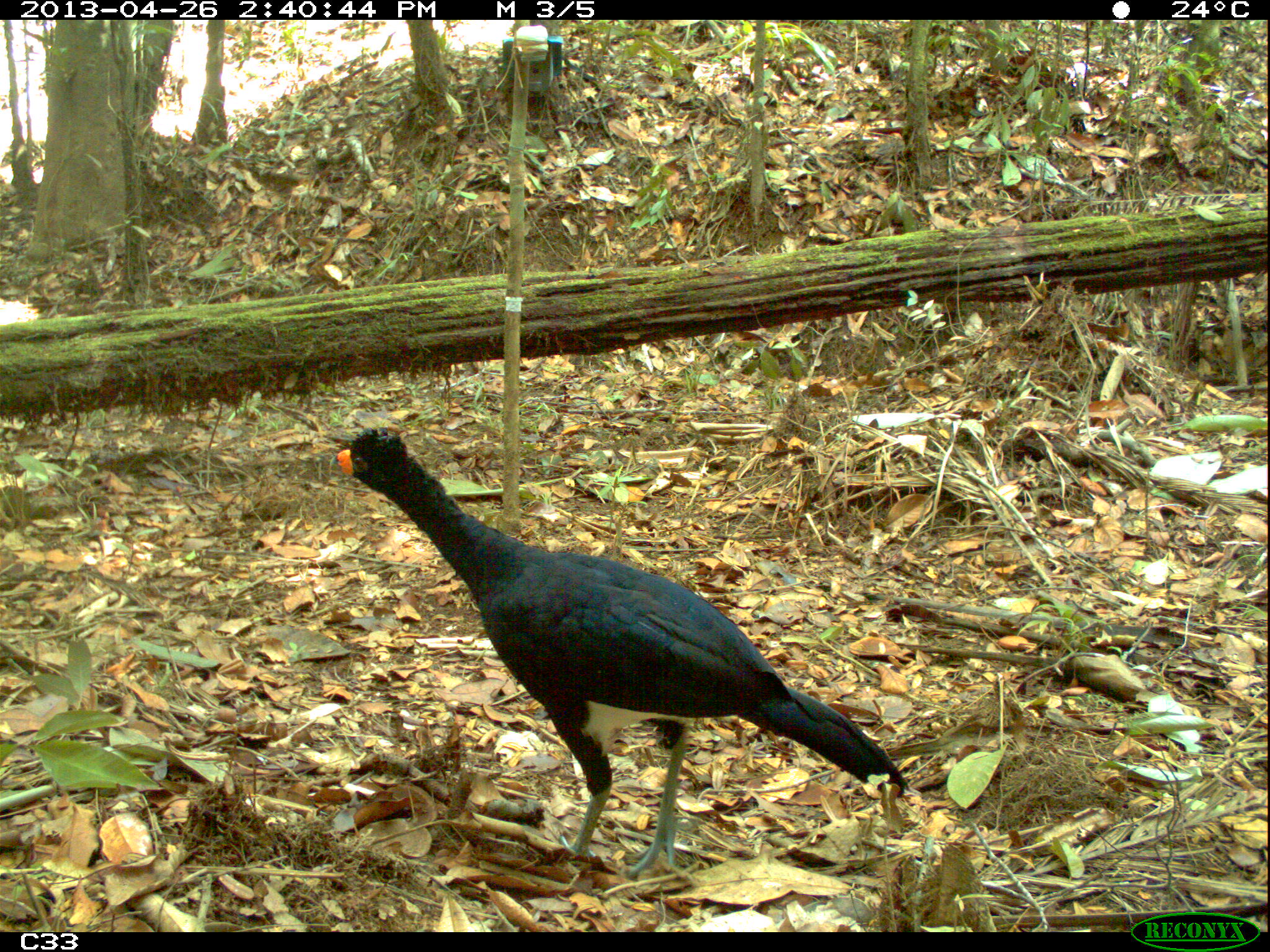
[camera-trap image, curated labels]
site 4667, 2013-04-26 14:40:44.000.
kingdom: Animalia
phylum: Chordata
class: Aves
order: Galliformes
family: Cracidae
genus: Crax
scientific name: Crax alector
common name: black curassow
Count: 1.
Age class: adult.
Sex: male.